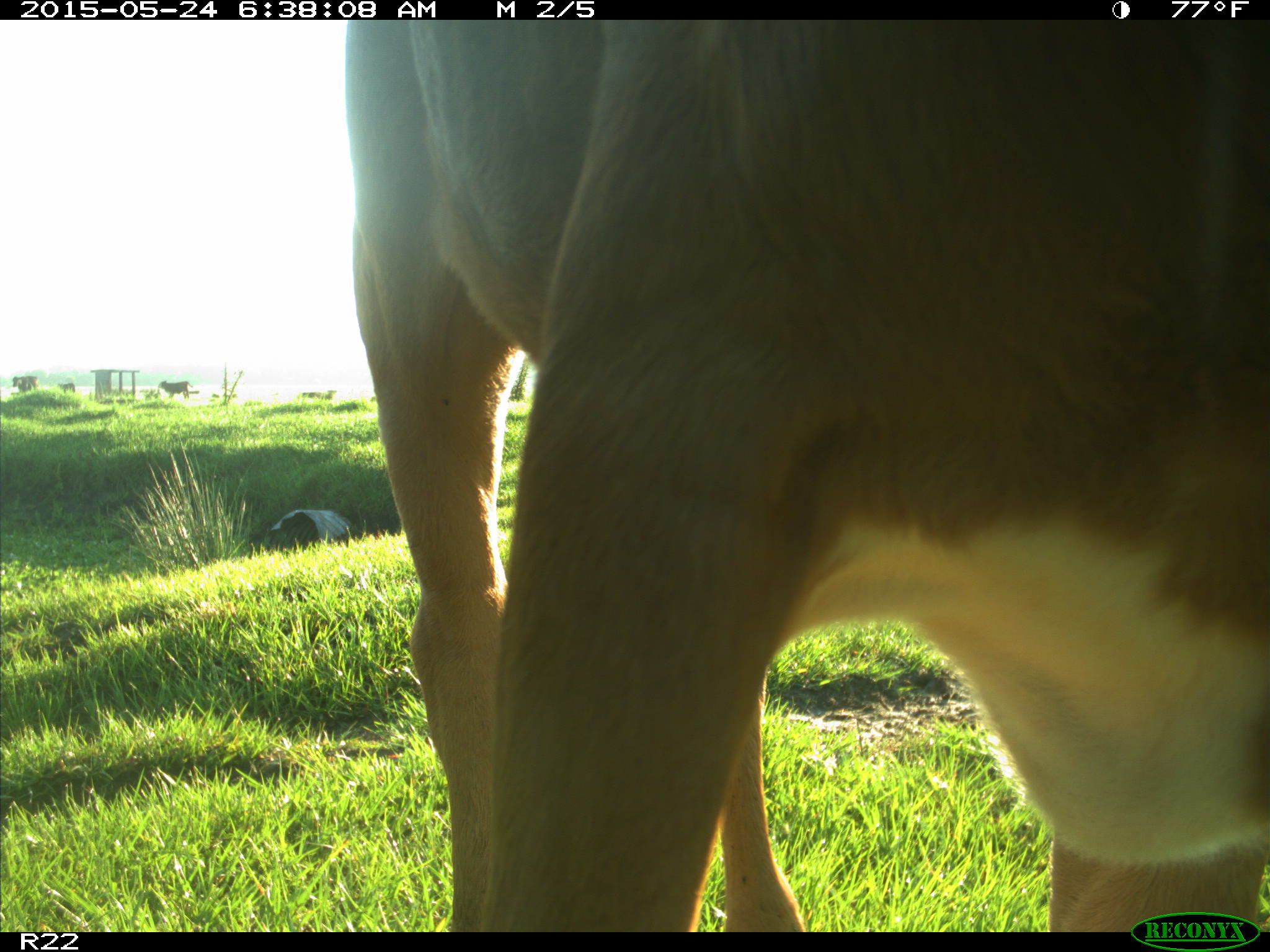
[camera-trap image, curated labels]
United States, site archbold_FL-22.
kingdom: Animalia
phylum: Chordata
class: Mammalia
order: Artiodactyla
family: Bovidae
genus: Bos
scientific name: Bos taurus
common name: domestic cow